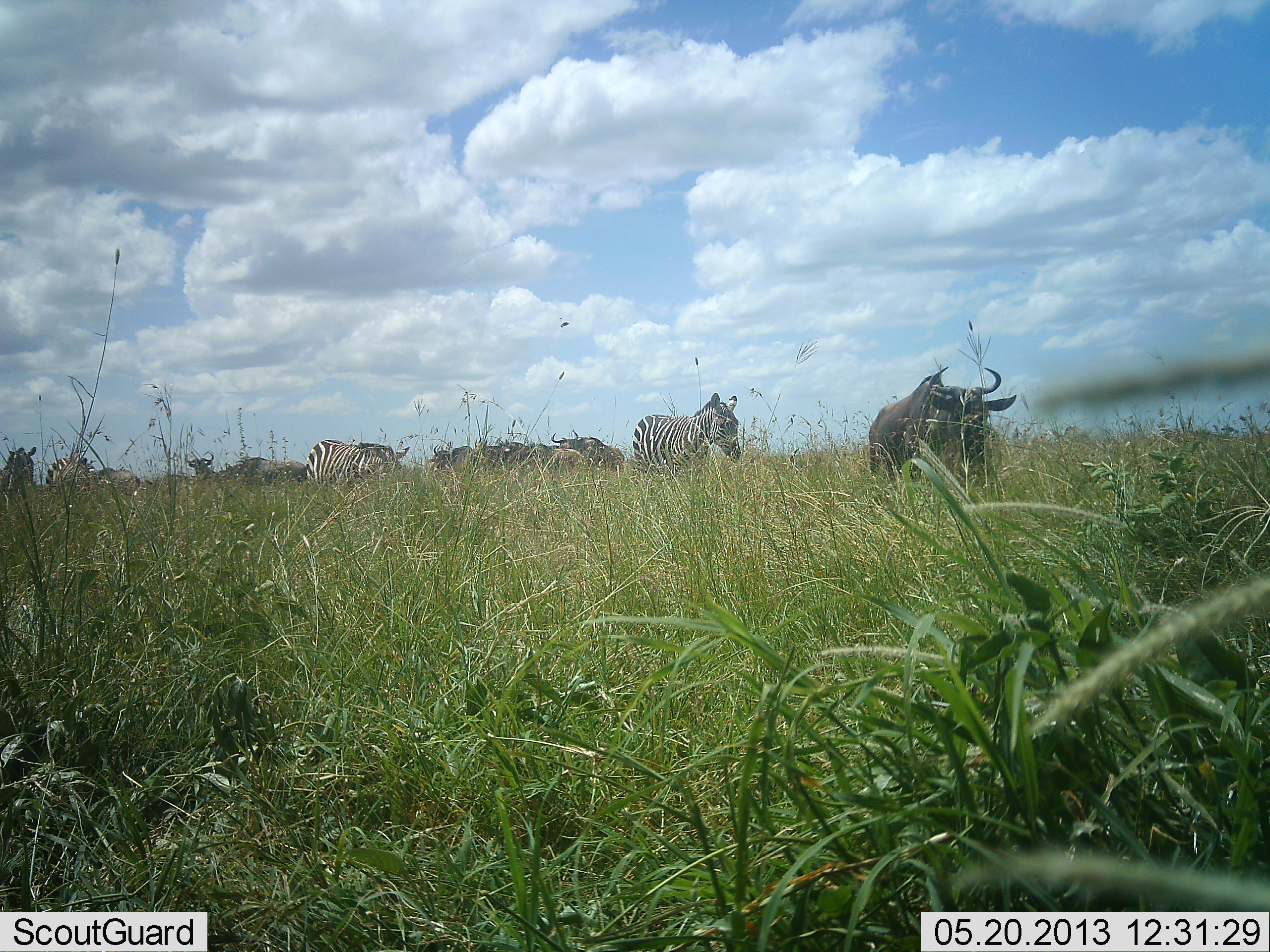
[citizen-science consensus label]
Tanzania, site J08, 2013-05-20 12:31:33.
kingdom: Animalia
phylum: Chordata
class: Mammalia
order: Artiodactyla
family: Bovidae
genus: Connochaetes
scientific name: Connochaetes taurinus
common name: blue wildebeest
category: wildebeest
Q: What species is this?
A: Wildebeest (blue wildebeest) (Connochaetes taurinus).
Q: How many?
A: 7.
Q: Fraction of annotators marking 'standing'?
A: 50%.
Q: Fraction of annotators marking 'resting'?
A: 0%.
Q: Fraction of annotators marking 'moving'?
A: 62%.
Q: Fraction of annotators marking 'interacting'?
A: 0%.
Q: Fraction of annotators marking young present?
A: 0%.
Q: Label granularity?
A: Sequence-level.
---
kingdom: Animalia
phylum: Chordata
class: Mammalia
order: Perissodactyla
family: Equidae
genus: Equus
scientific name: Equus quagga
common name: plains zebra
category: zebra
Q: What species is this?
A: Zebra (plains zebra) (Equus quagga).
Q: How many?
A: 3.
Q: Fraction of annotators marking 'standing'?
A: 43%.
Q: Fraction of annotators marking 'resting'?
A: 0%.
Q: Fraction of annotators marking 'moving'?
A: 61%.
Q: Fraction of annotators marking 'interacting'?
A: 0%.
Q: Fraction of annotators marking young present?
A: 0%.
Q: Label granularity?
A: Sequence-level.